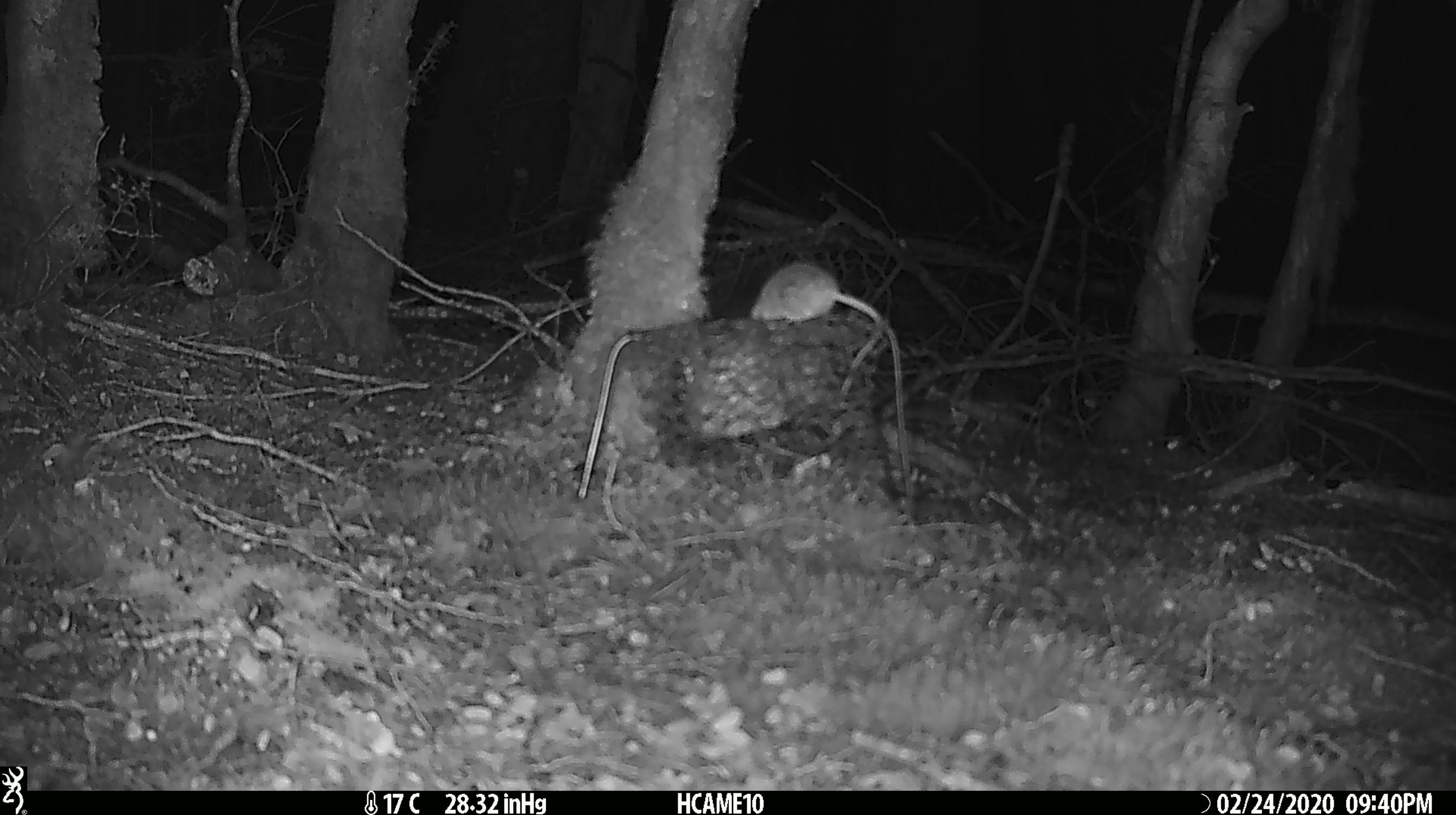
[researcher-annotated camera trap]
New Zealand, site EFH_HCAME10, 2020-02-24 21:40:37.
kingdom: Animalia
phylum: Chordata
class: Mammalia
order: Rodentia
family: Muridae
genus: Mus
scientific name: Mus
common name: mouse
Mouse (Mus).